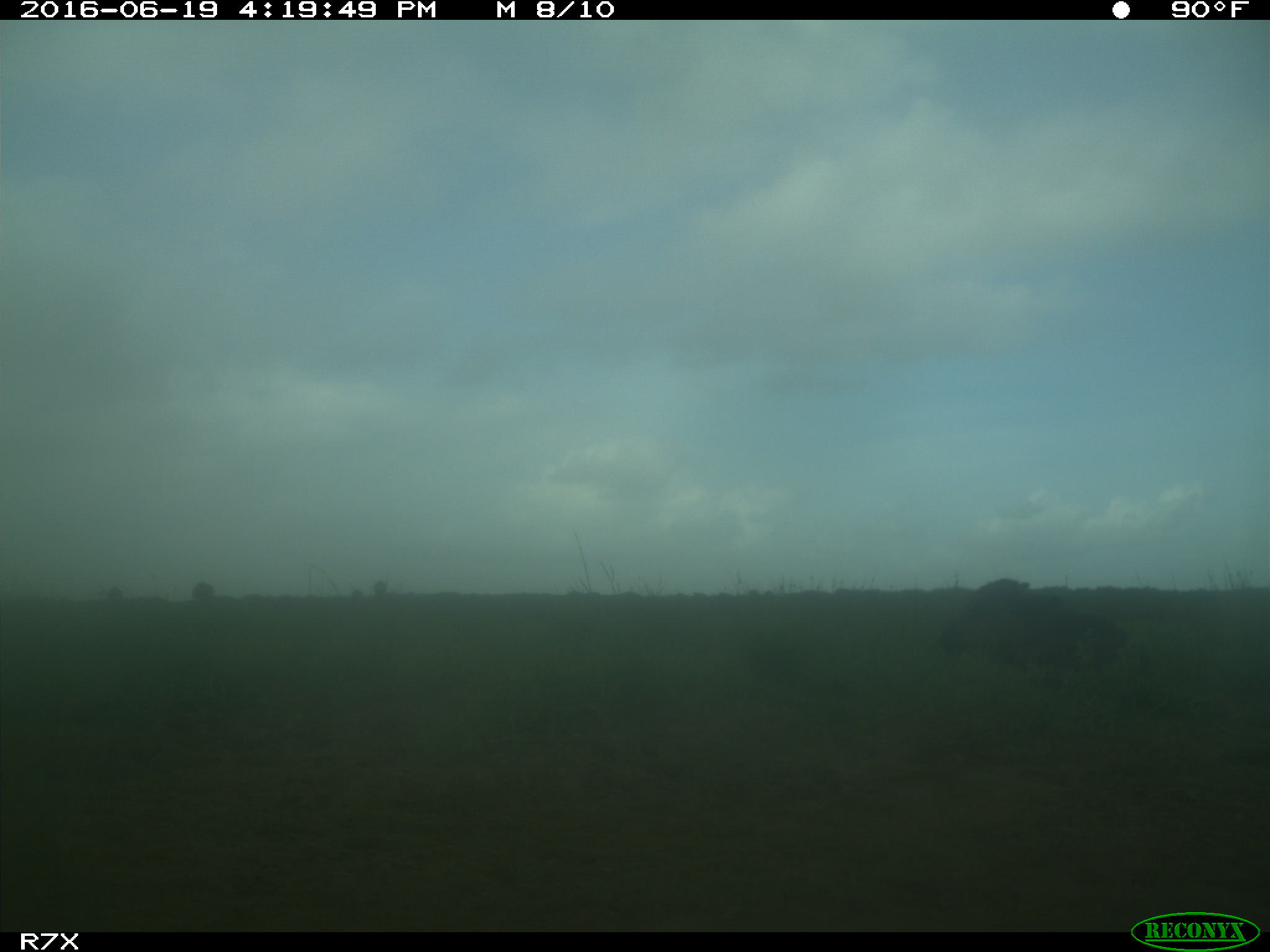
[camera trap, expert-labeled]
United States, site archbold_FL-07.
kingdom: Animalia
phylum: Chordata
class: Mammalia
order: Artiodactyla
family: Bovidae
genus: Bos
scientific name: Bos taurus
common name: domestic cow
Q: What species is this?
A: Bos taurus (domestic cow).